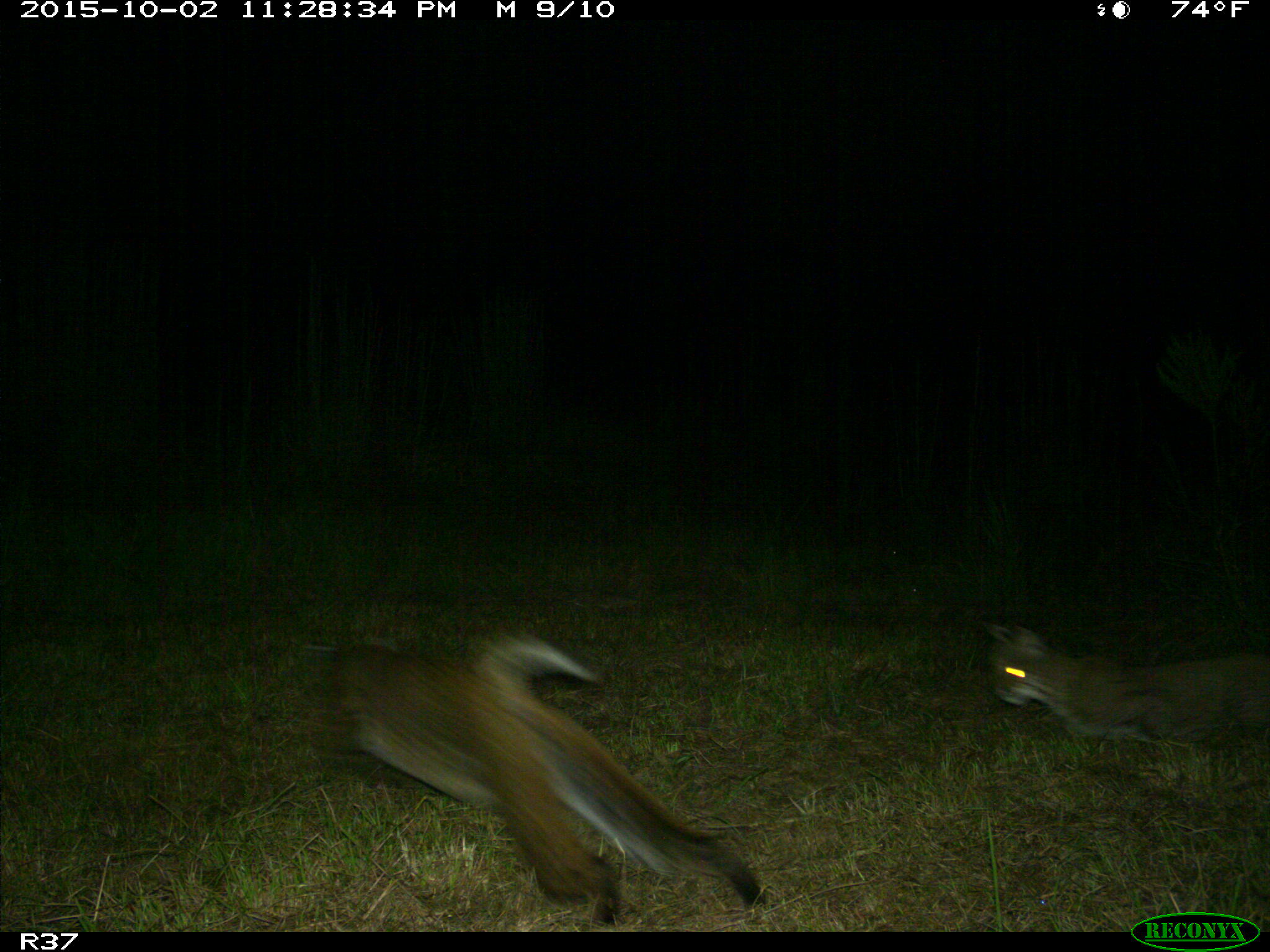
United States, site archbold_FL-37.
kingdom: Animalia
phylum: Chordata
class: Mammalia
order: Carnivora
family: Felidae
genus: Lynx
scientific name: Lynx rufus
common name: bobcat